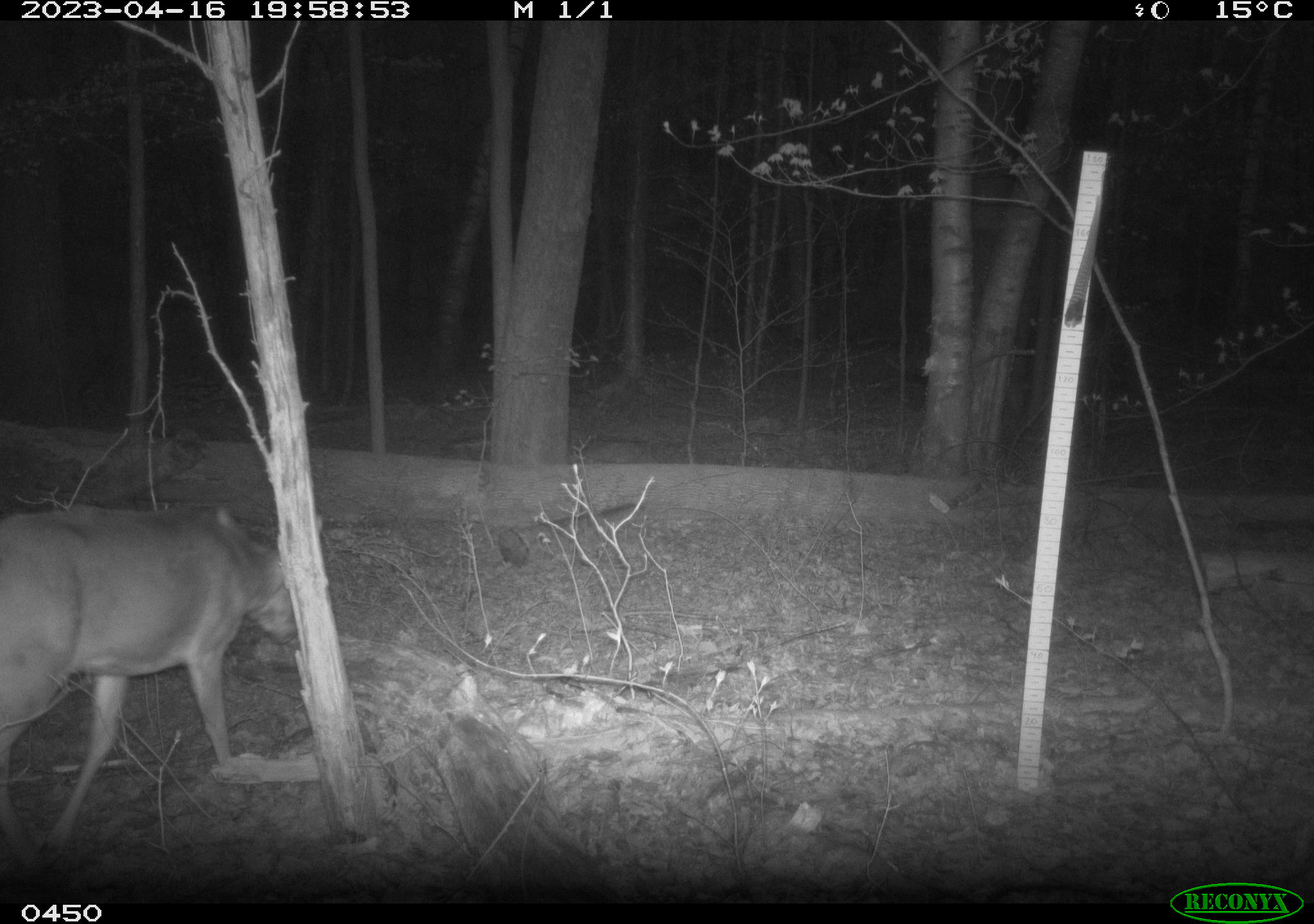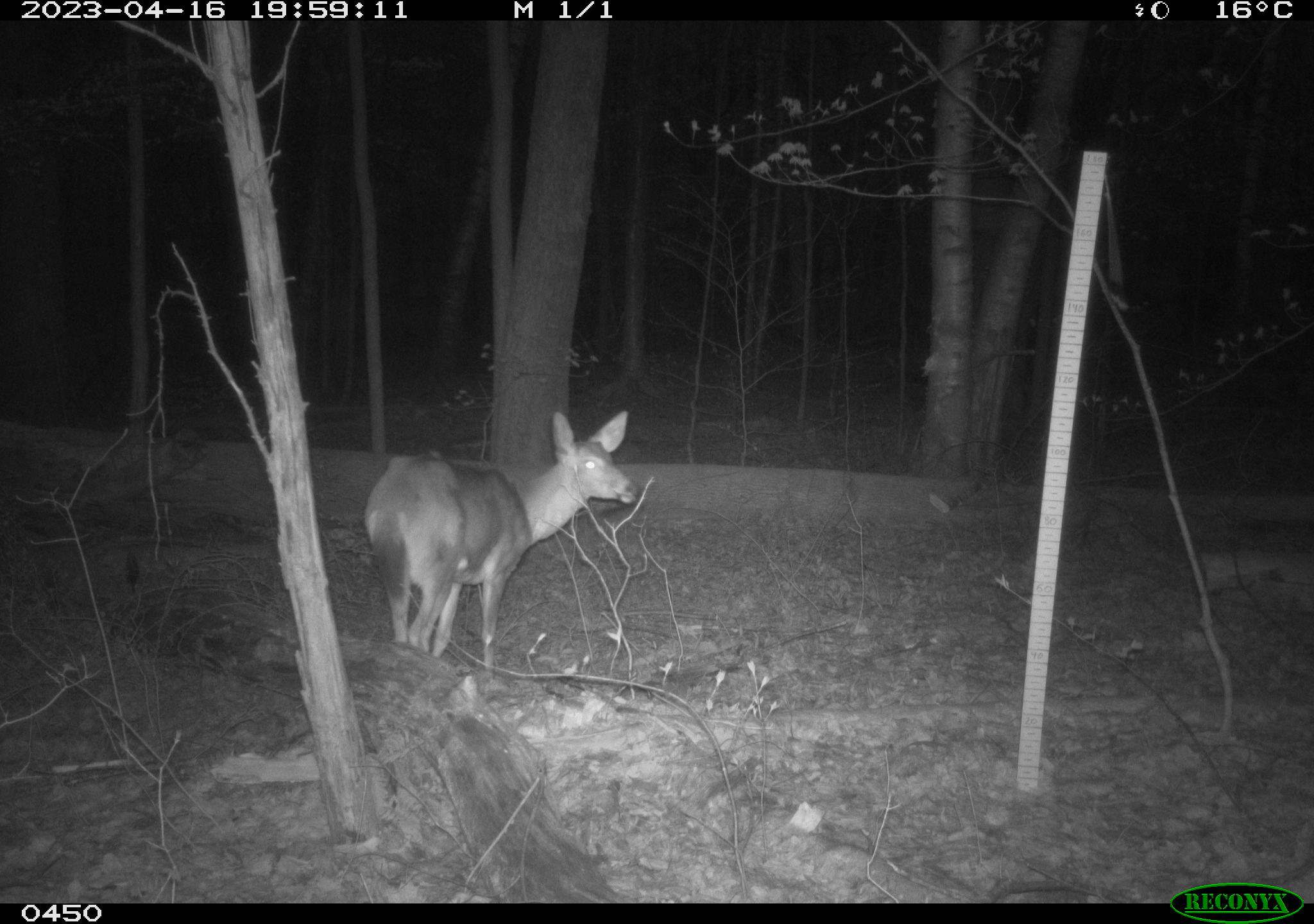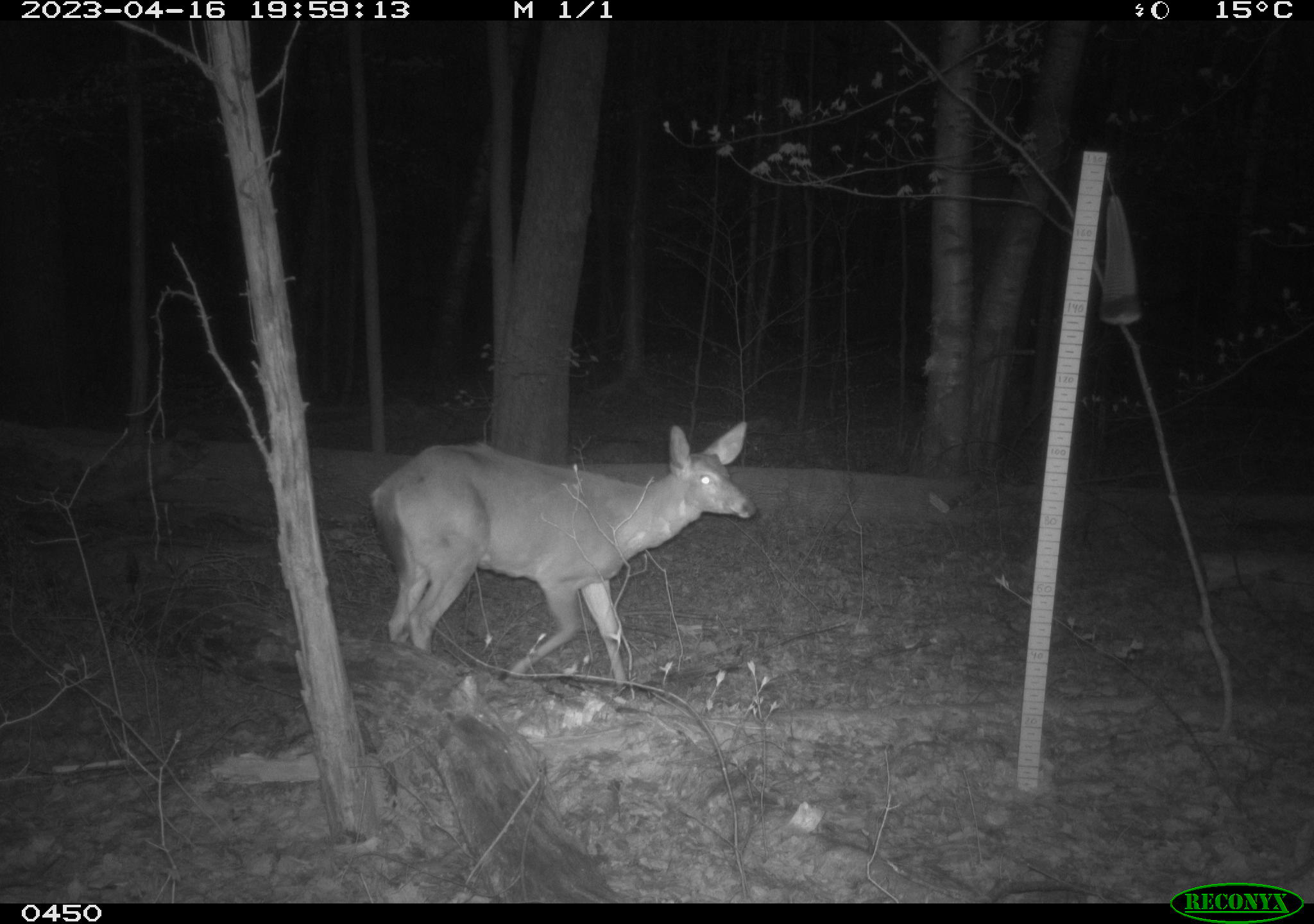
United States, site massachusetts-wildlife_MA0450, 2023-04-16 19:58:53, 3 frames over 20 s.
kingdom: Animalia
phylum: Chordata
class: Mammalia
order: Artiodactyla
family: Cervidae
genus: Odocoileus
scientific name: Odocoileus virginianus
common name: white-tailed deer